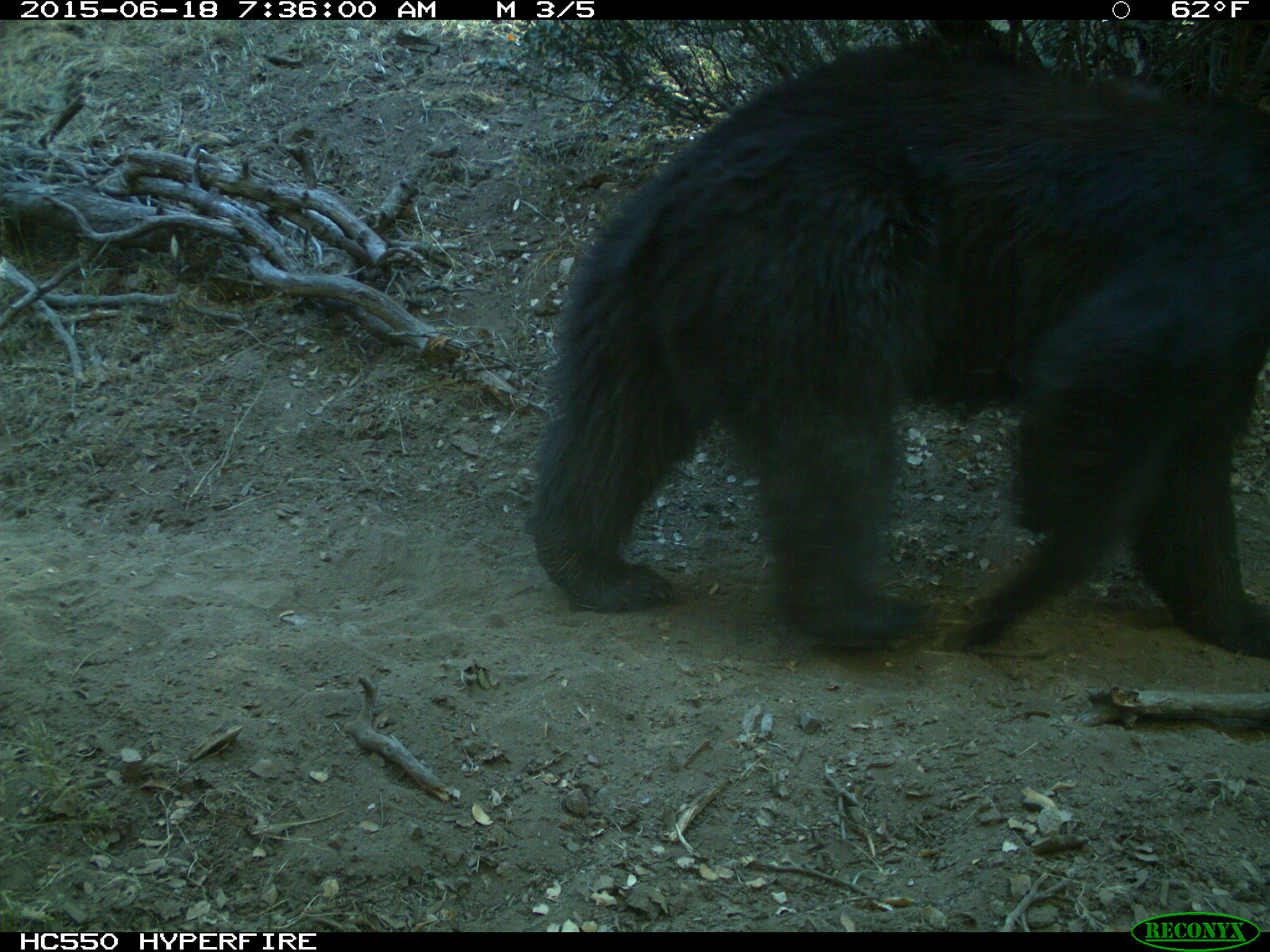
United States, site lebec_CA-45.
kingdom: Animalia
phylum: Chordata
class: Mammalia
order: Carnivora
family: Ursidae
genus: Ursus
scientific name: Ursus americanus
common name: american black bear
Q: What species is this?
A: Ursus americanus (american black bear).